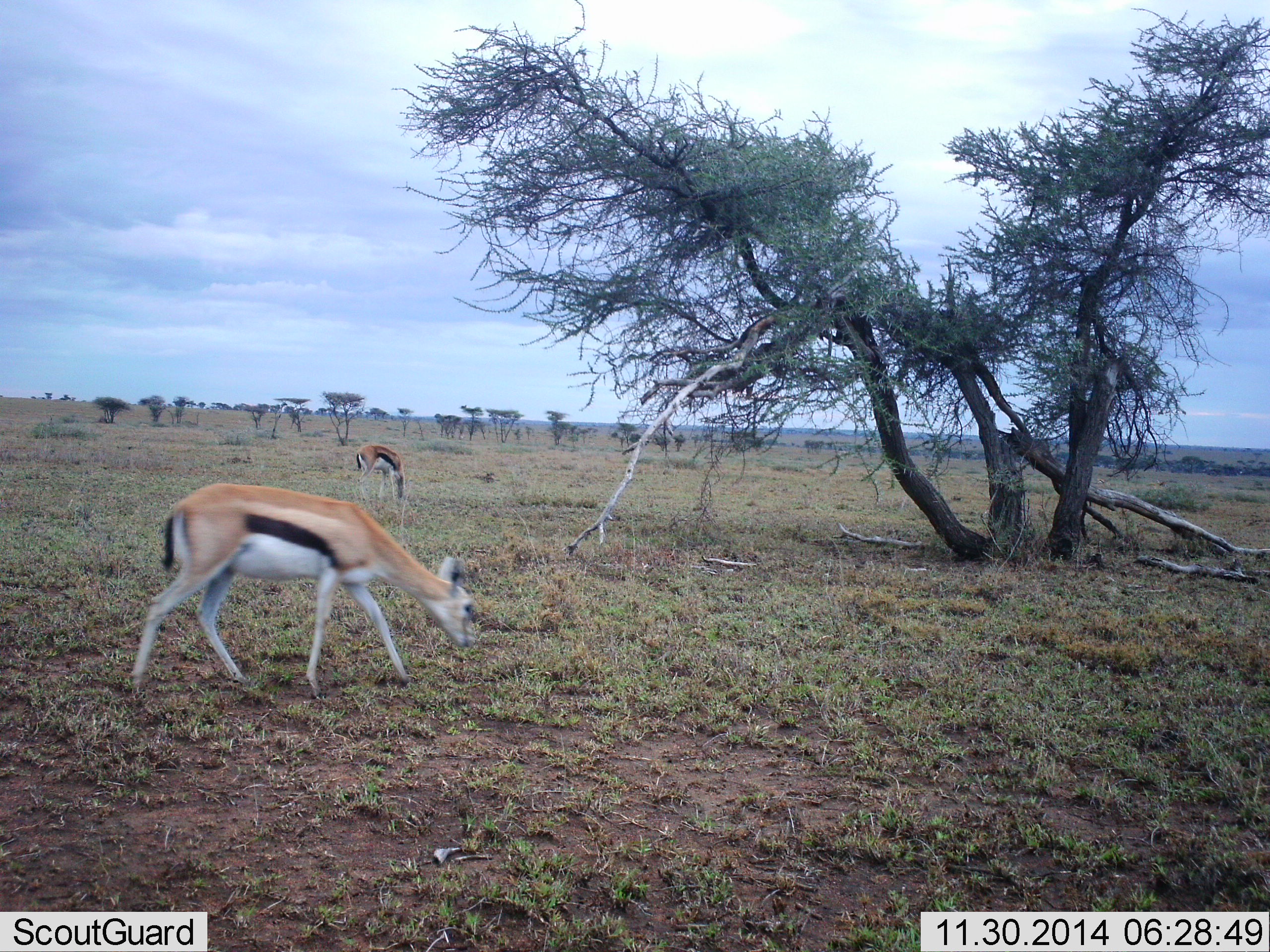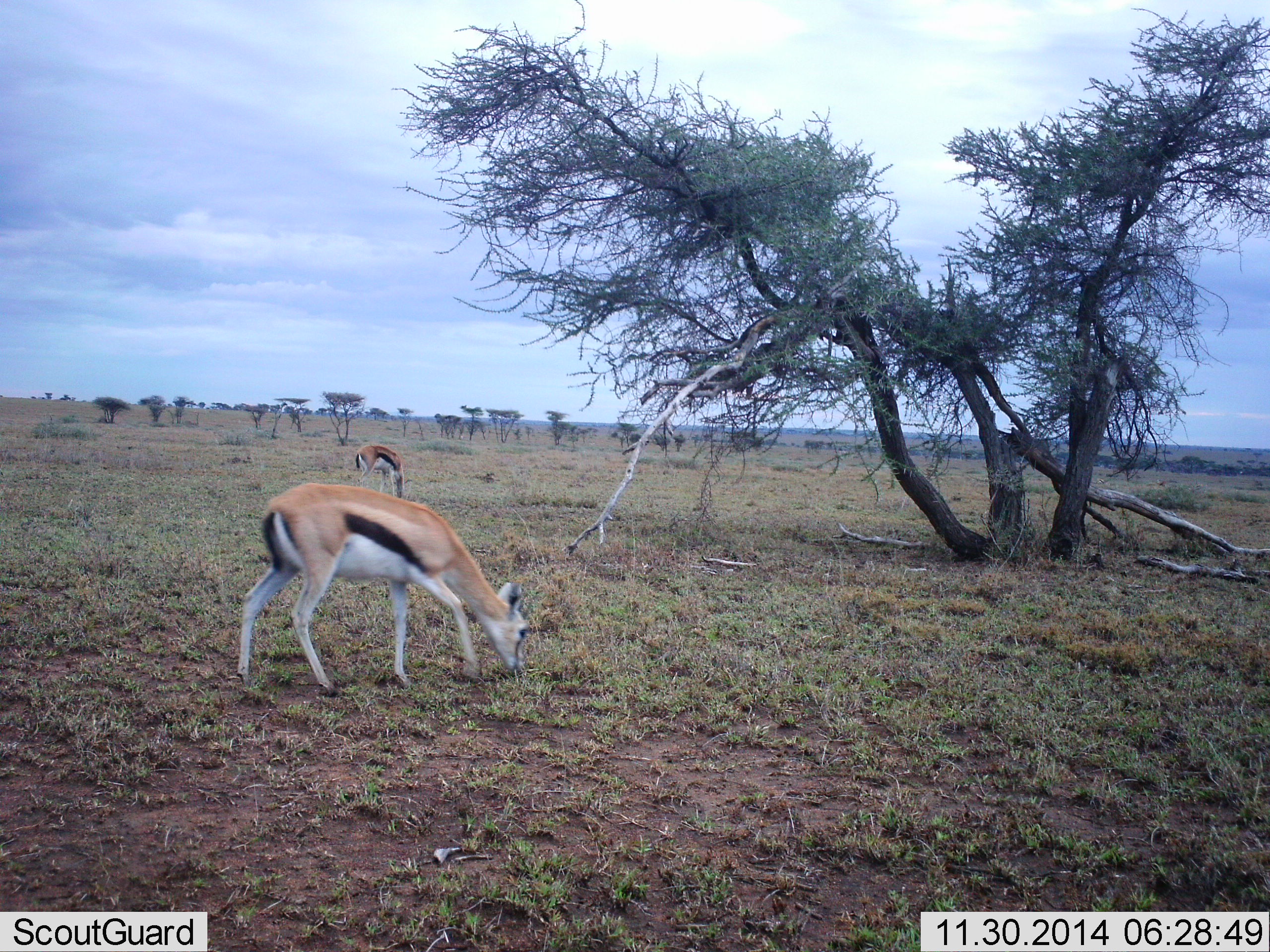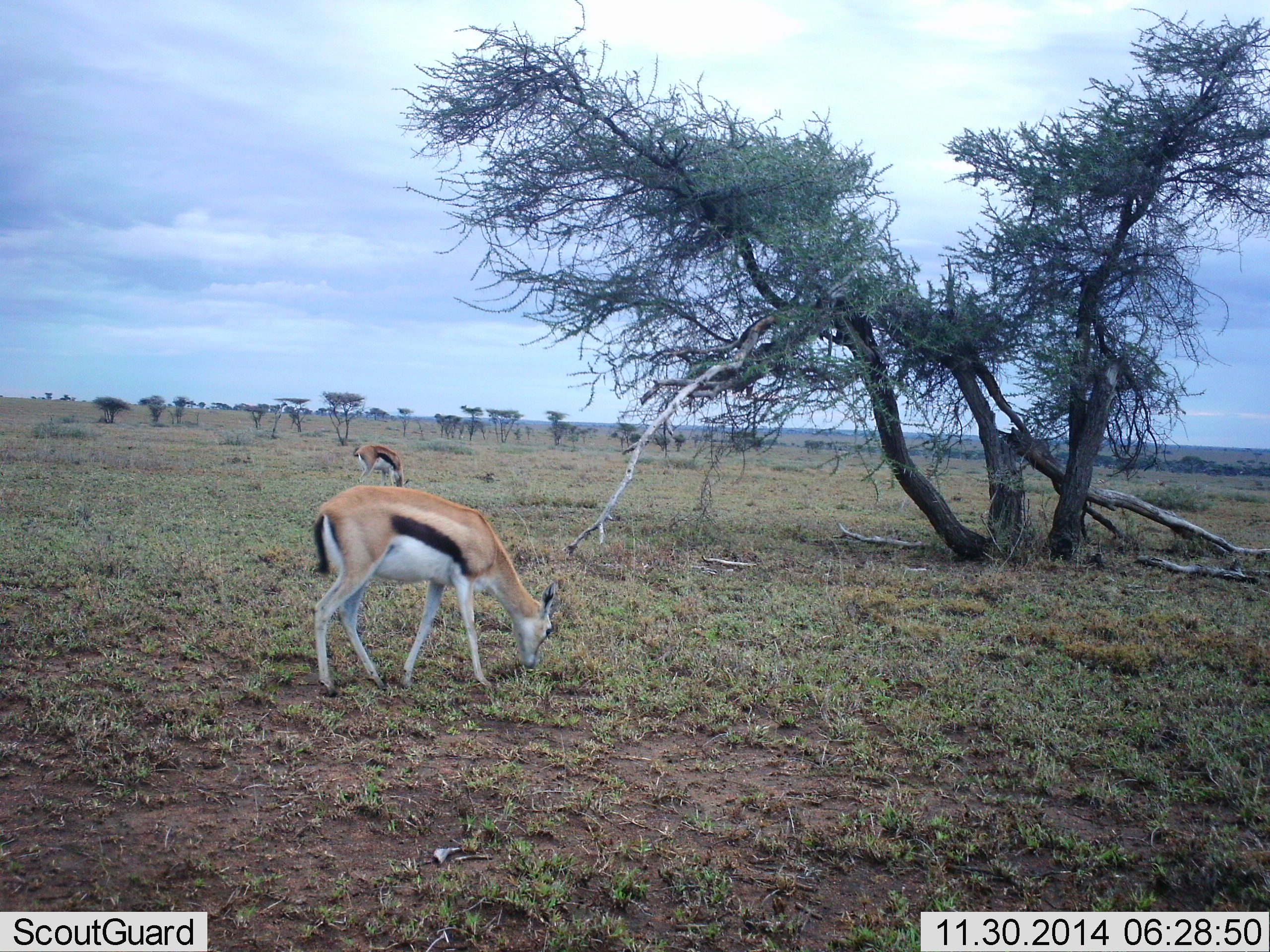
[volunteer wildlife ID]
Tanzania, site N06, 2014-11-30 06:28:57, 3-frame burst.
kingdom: Animalia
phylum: Chordata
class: Mammalia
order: Artiodactyla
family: Bovidae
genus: Eudorcas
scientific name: Eudorcas thomsonii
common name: thomson's gazelle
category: gazellethomsons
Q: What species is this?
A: Gazellethomsons (thomson's gazelle) (Eudorcas thomsonii).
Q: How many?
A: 2.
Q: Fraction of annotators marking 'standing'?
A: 0%.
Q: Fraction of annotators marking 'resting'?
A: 0%.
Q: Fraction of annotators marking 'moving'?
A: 0%.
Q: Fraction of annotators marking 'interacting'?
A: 0%.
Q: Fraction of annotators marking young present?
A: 0%.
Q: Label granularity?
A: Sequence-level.